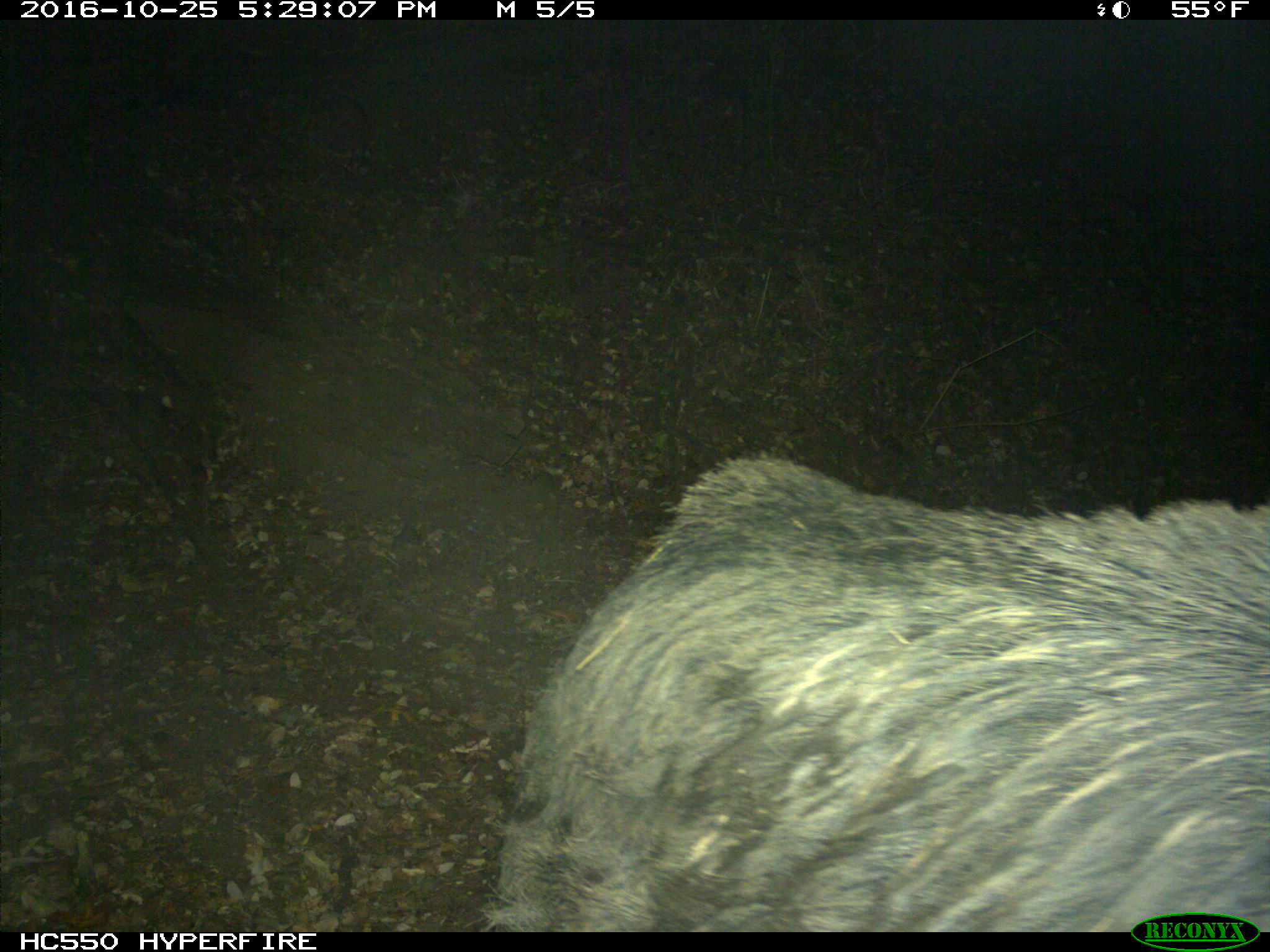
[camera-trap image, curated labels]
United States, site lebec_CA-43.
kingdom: Animalia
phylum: Chordata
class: Mammalia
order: Artiodactyla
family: Suidae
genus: Sus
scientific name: Sus scrofa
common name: wild boar